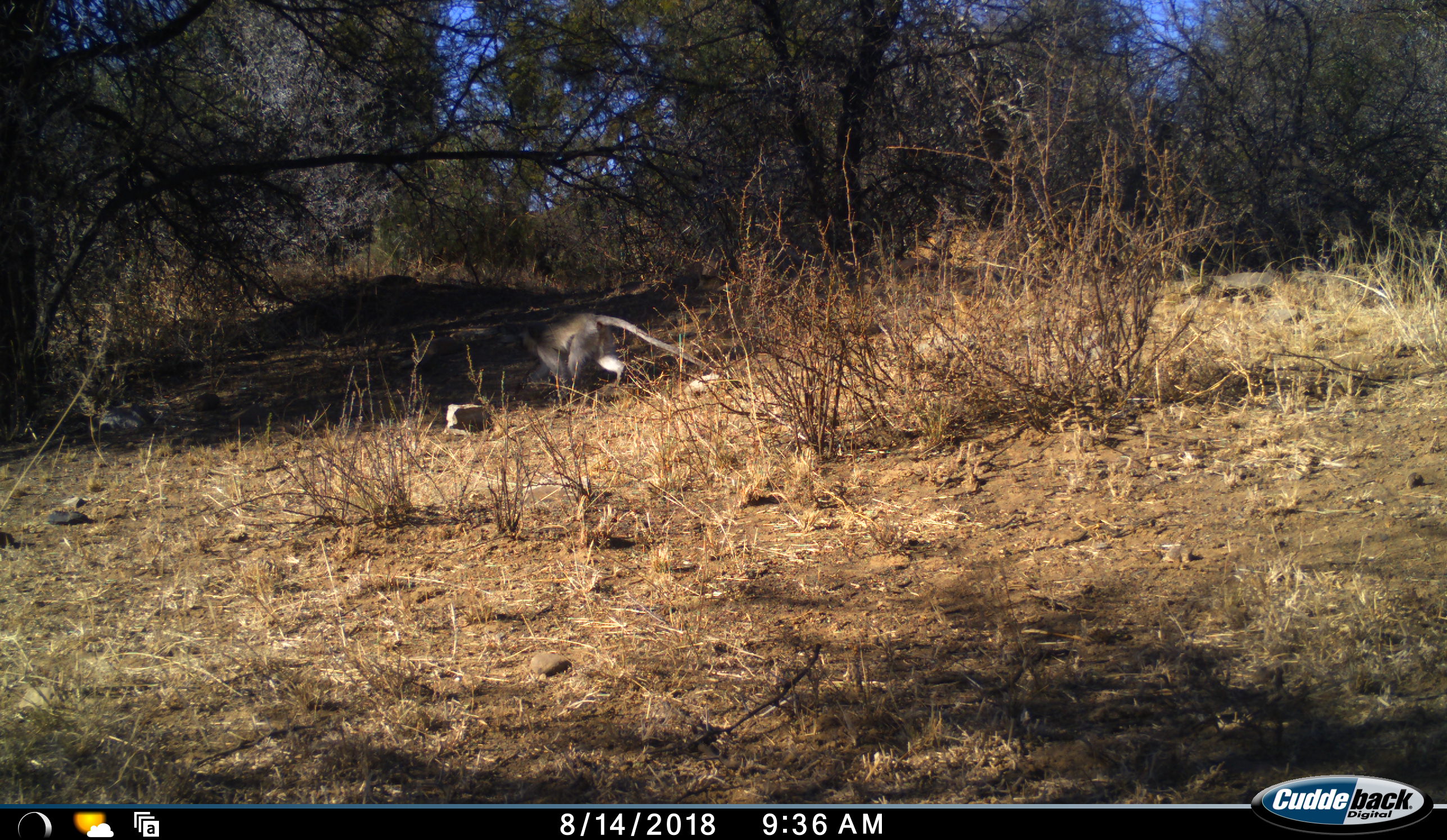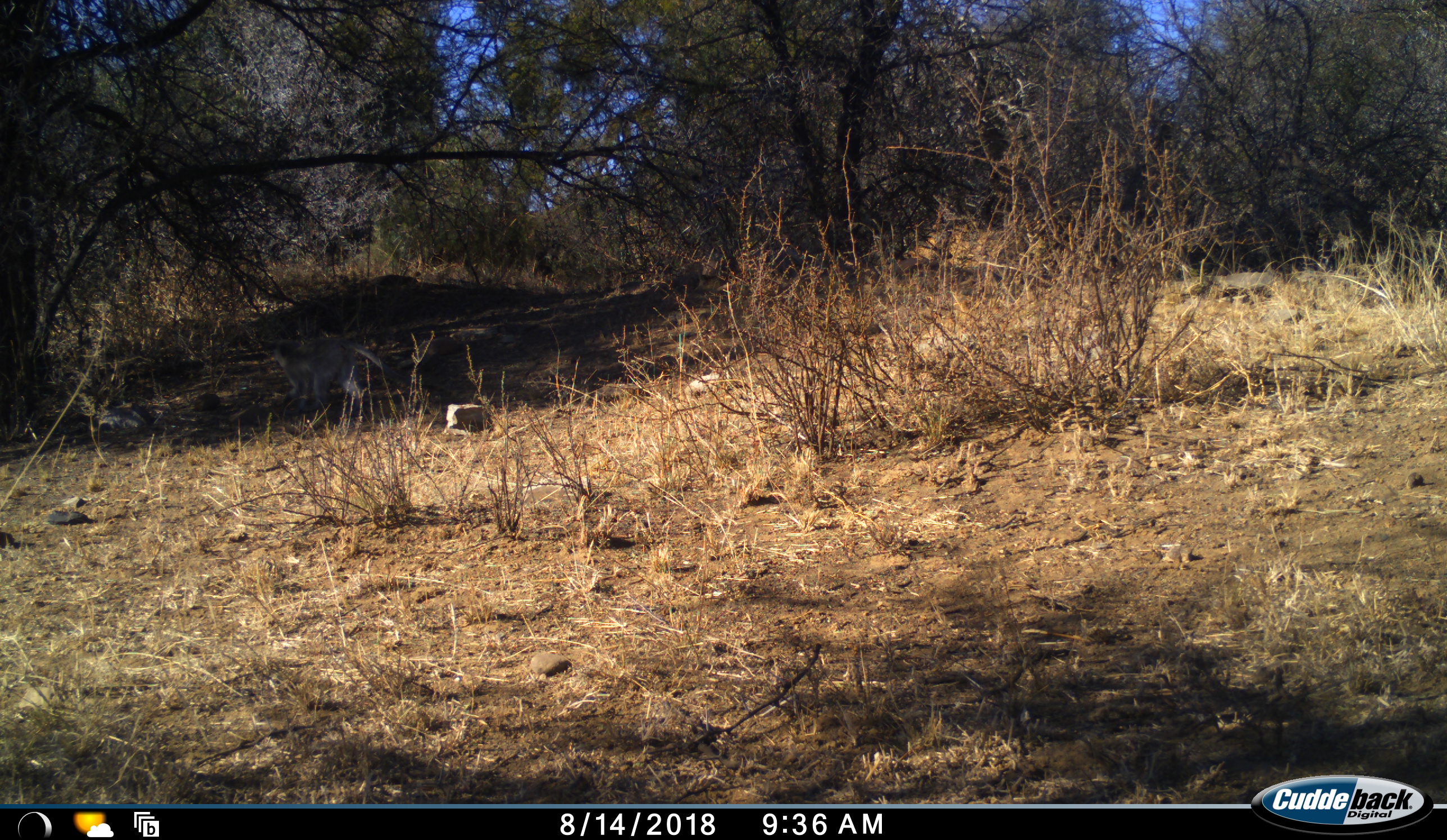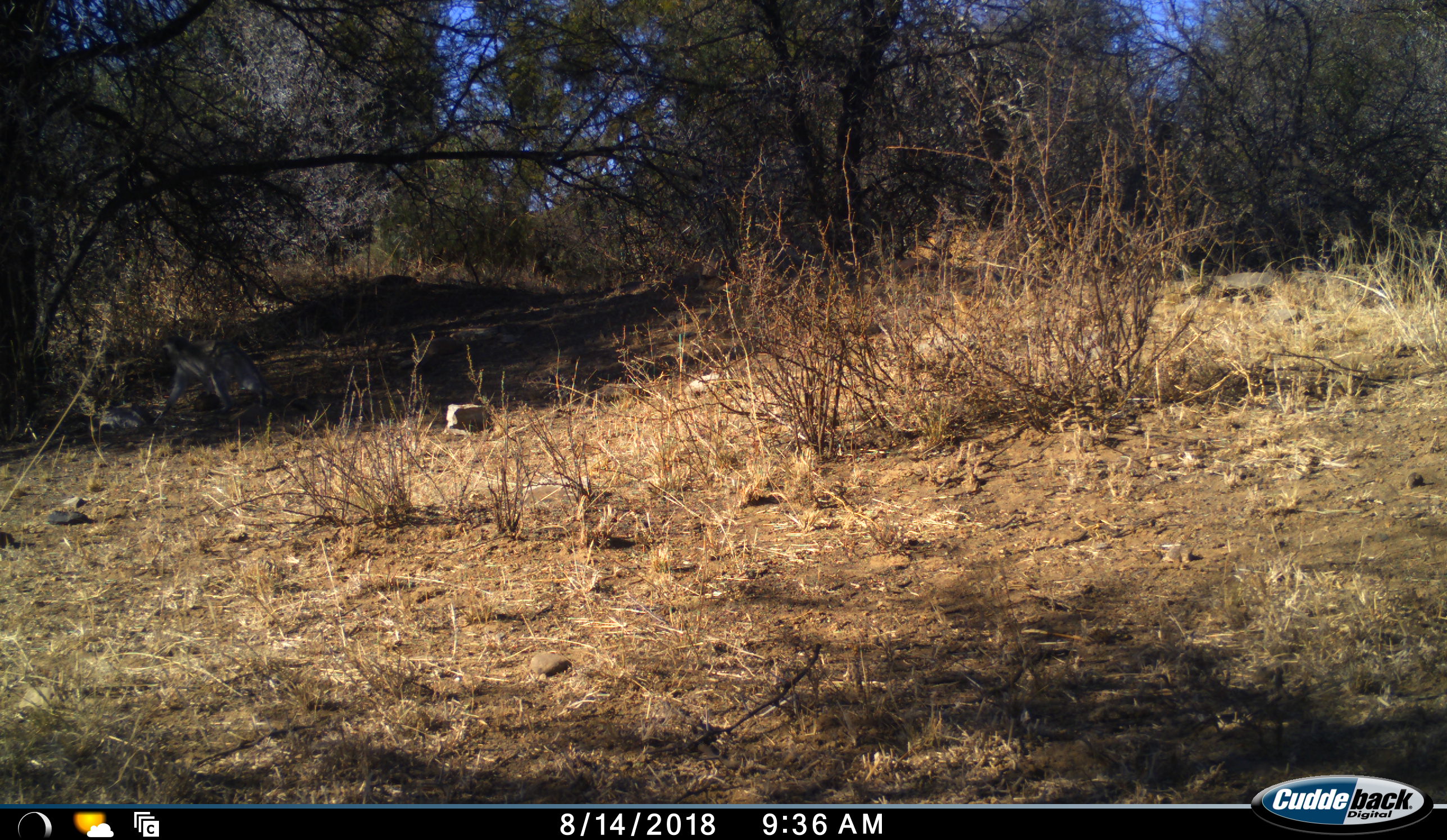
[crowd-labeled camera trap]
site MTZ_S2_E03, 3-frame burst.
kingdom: Animalia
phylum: Chordata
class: Mammalia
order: Primates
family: Cercopithecidae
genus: Chlorocebus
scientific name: Chlorocebus pygerythrus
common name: vervet monkey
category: monkeyvervet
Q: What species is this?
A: Monkeyvervet (vervet monkey) (Chlorocebus pygerythrus).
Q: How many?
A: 1.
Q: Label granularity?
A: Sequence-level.